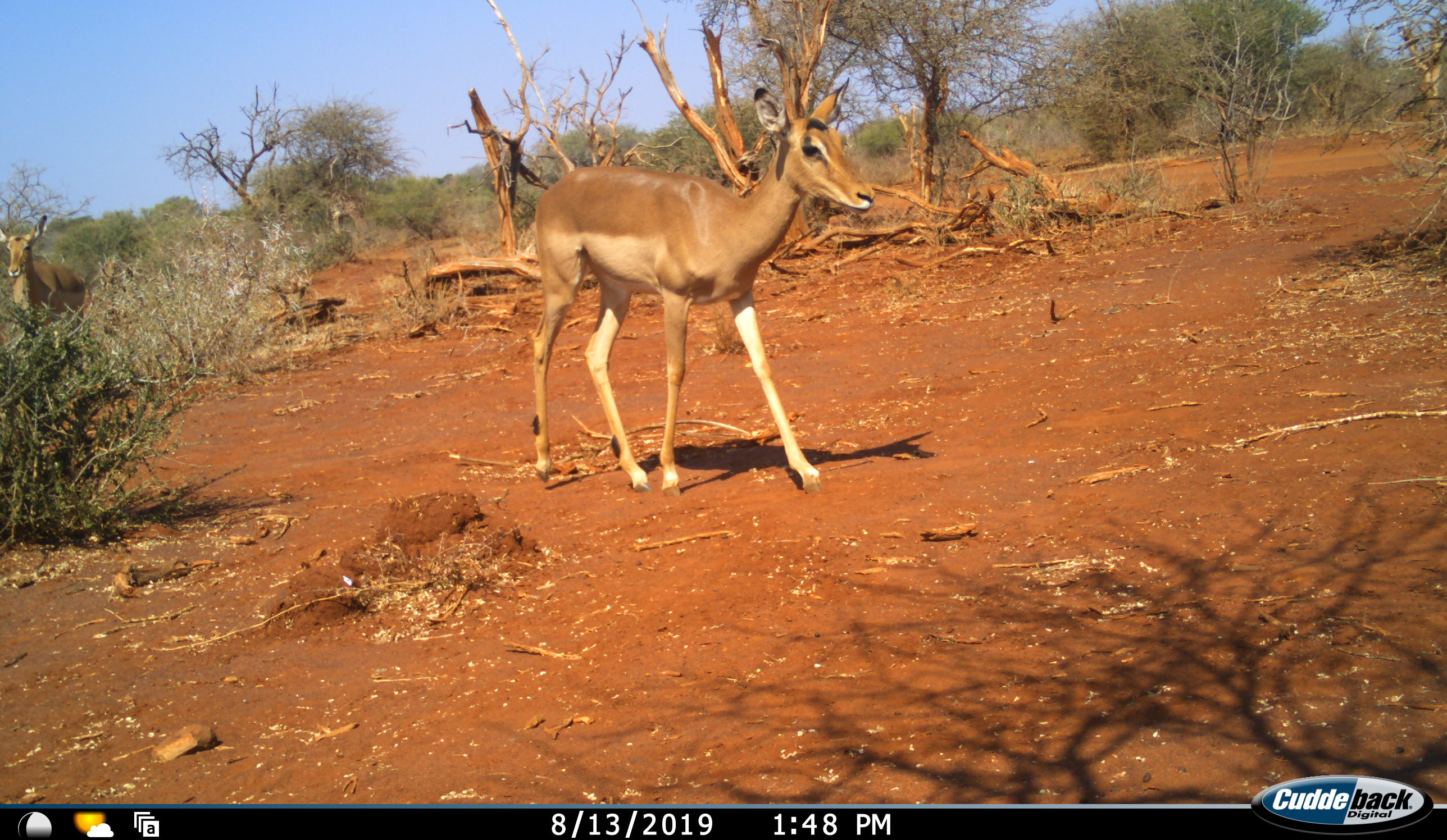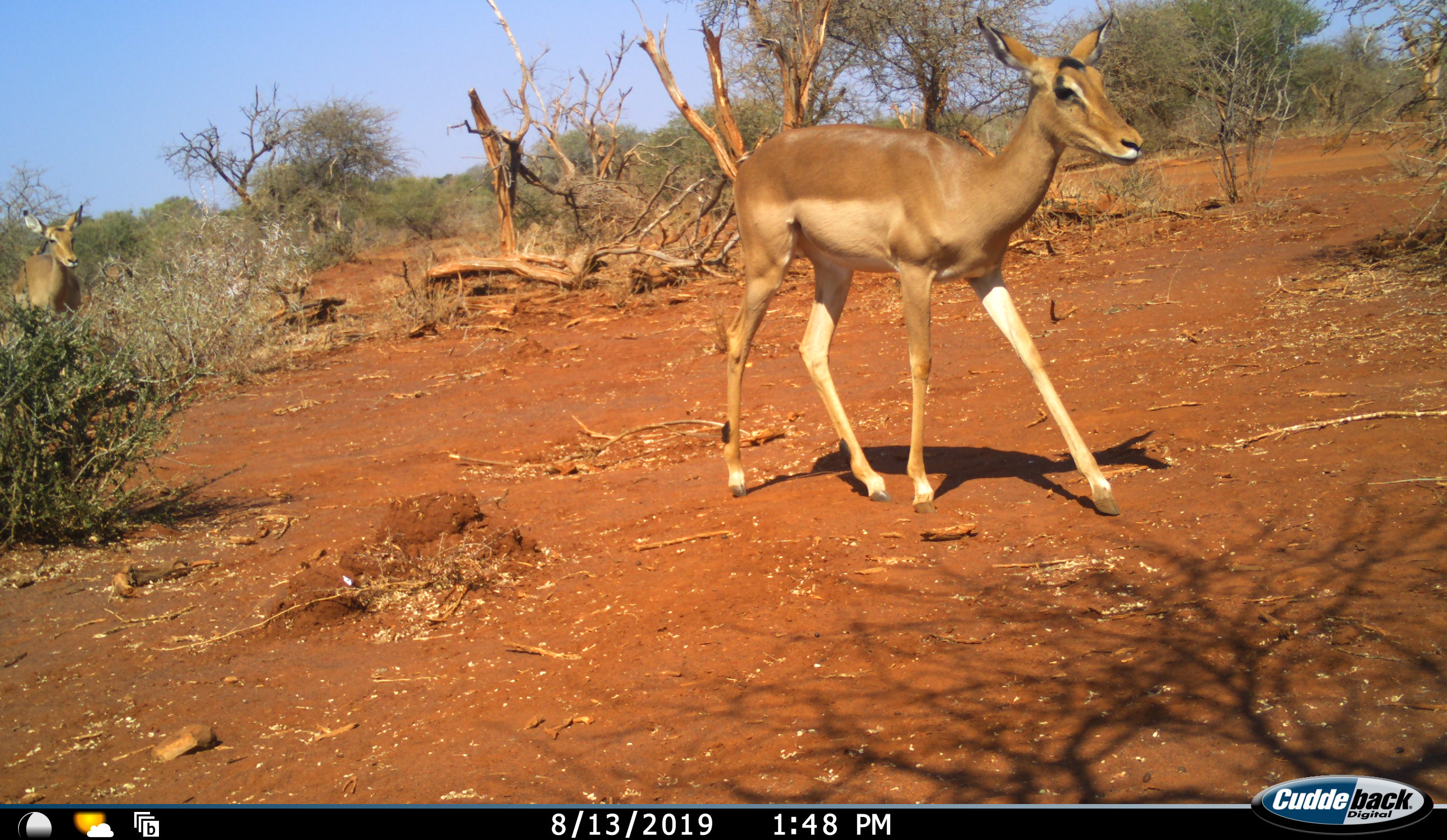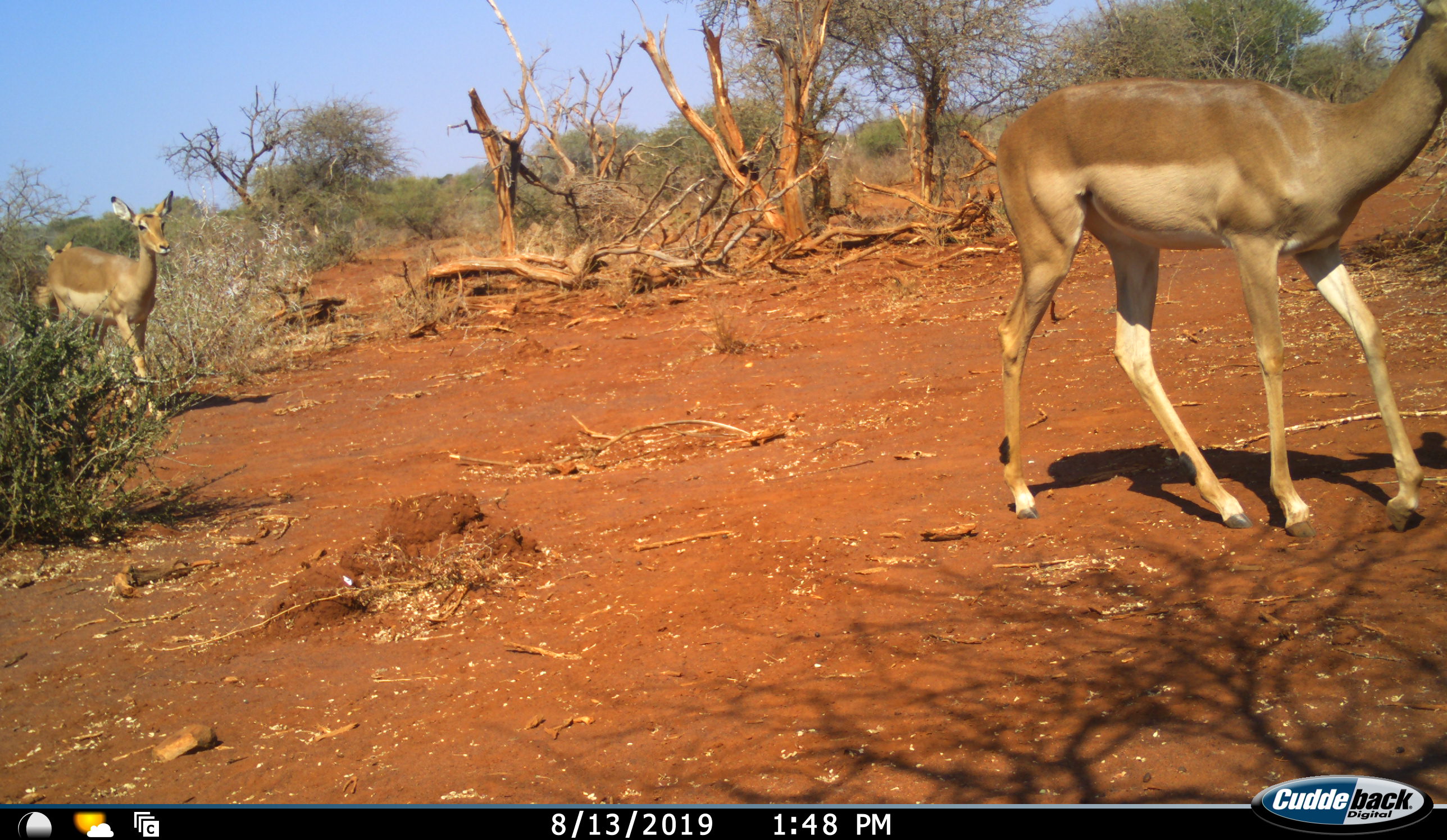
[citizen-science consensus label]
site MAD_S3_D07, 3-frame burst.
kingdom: Animalia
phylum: Chordata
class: Mammalia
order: Artiodactyla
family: Bovidae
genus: Aepyceros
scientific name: Aepyceros melampus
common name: impala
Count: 2.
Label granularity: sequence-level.